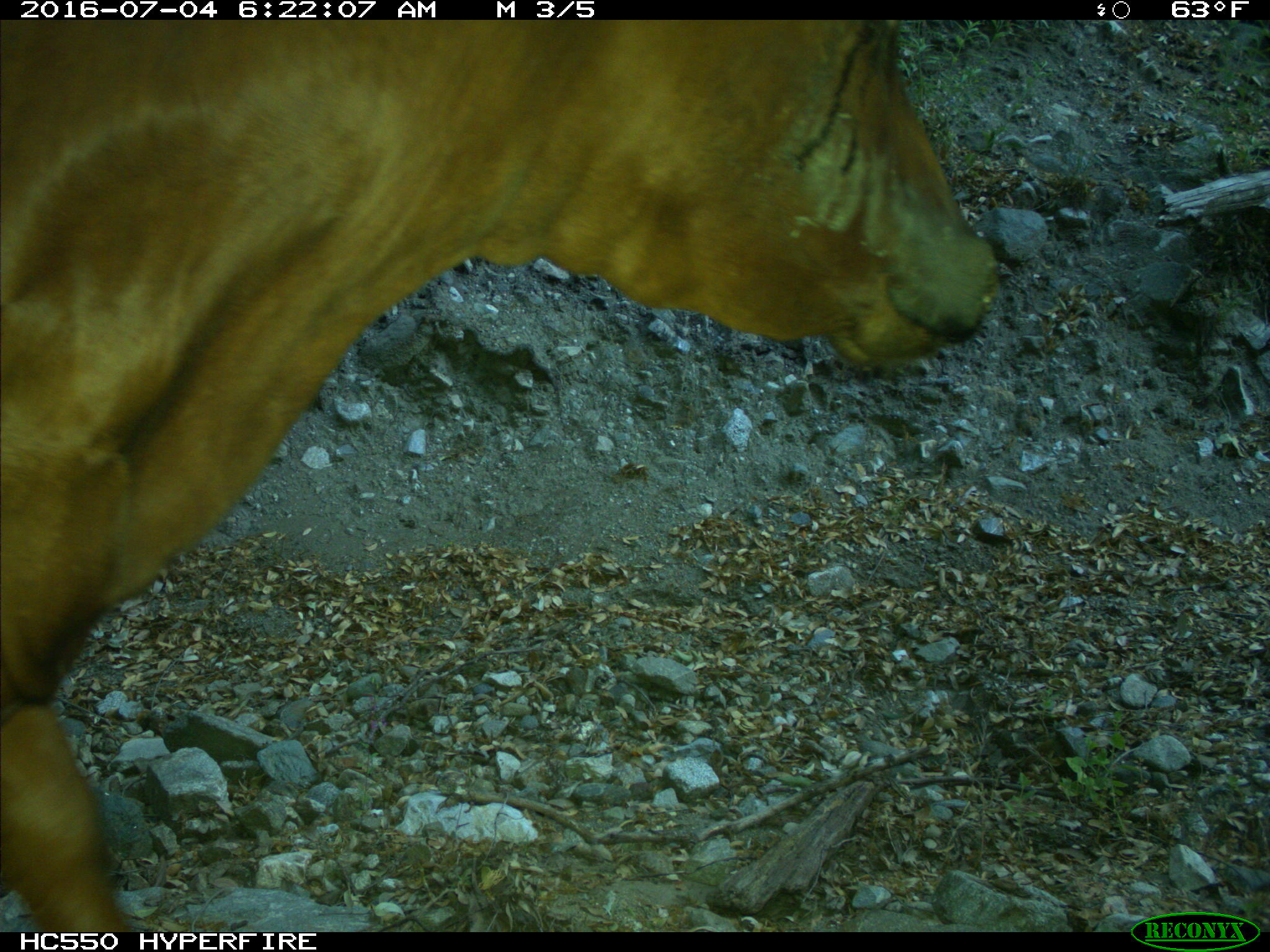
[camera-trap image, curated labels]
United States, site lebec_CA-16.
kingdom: Animalia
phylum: Chordata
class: Mammalia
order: Artiodactyla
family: Bovidae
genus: Bos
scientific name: Bos taurus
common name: domestic cow